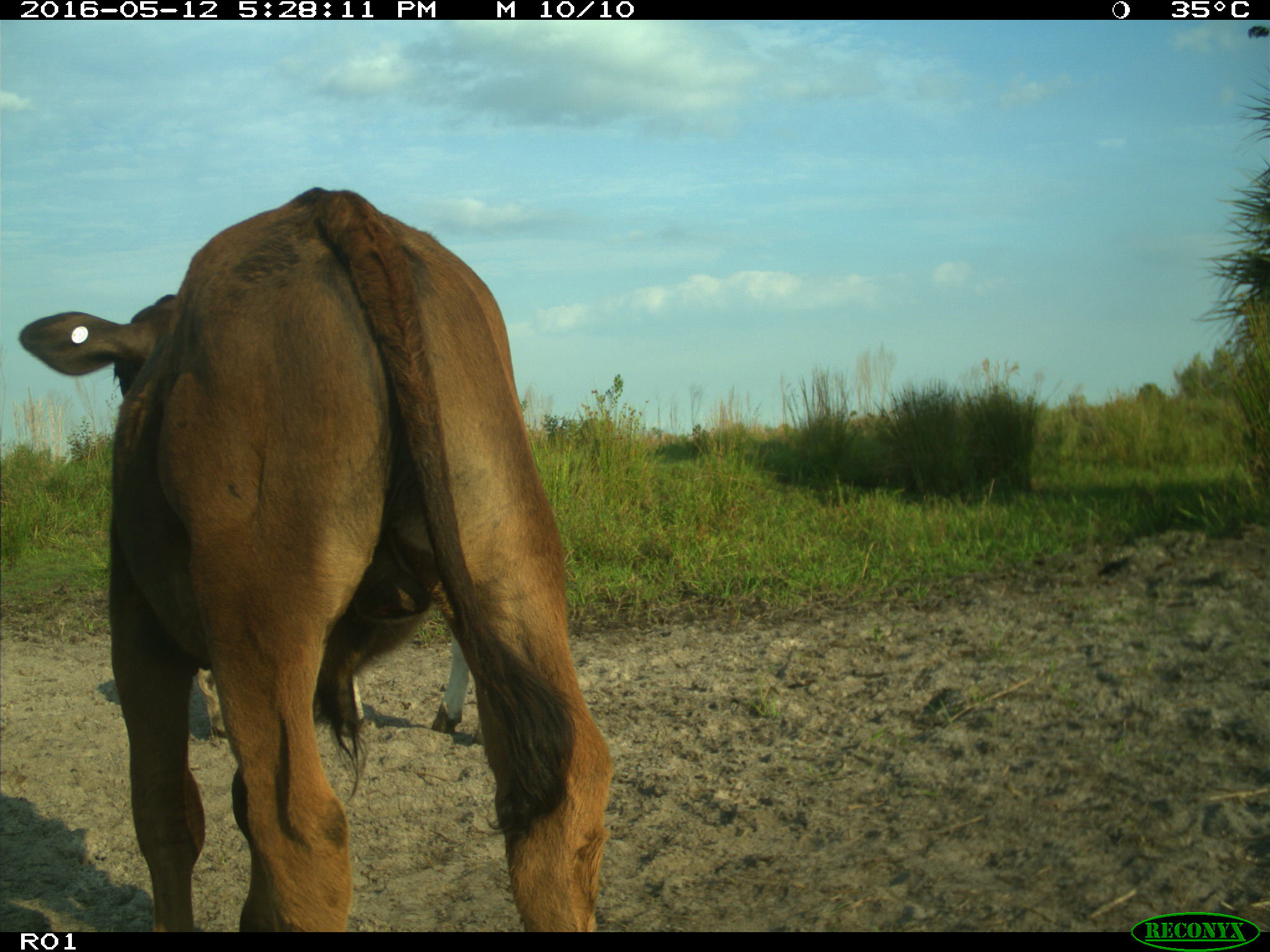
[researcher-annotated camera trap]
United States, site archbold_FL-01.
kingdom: Animalia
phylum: Chordata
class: Mammalia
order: Artiodactyla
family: Bovidae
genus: Bos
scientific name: Bos taurus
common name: domestic cow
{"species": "Bos taurus (domestic cow)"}